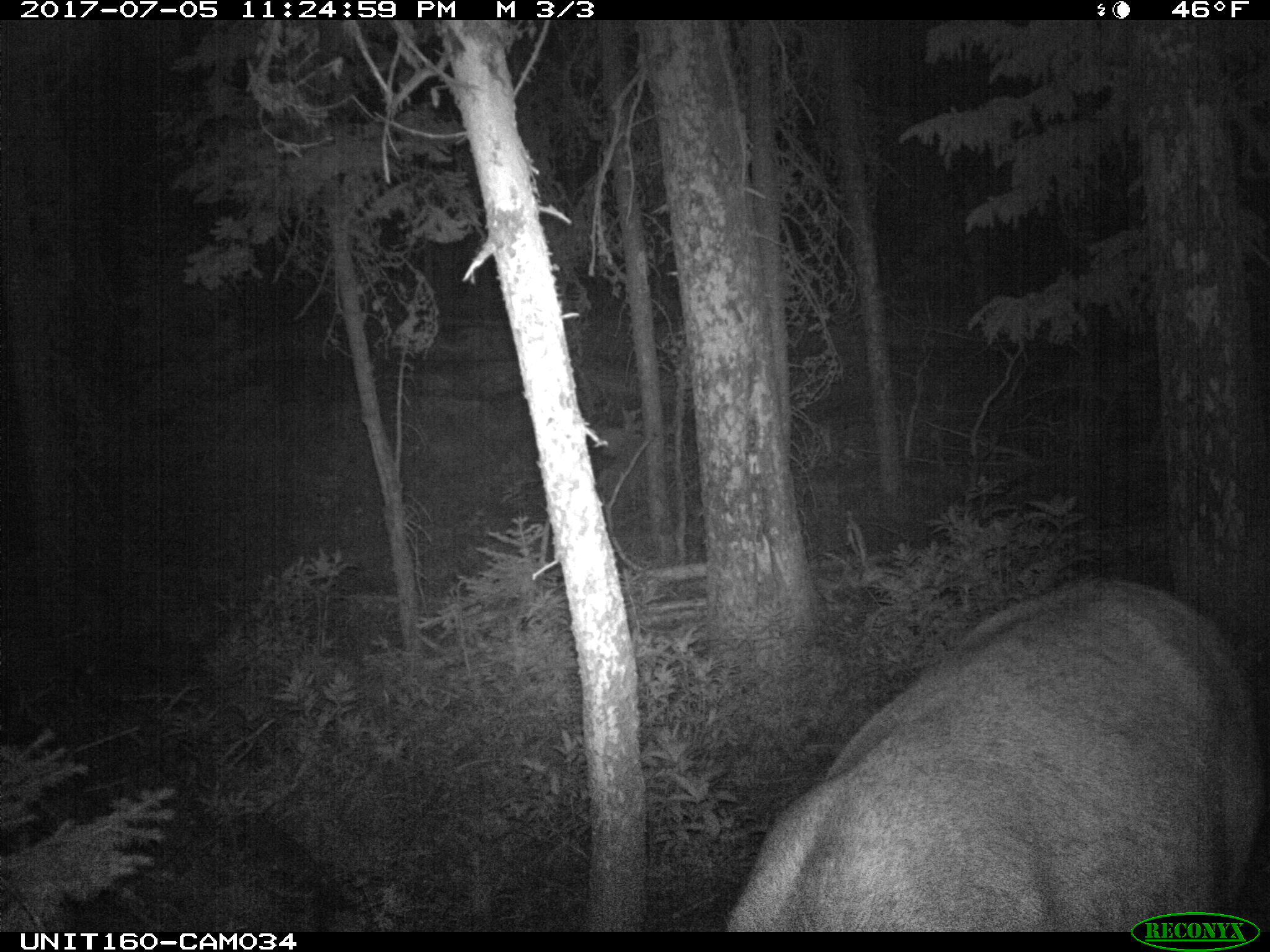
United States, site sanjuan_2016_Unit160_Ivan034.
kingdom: Animalia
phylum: Chordata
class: Mammalia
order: Artiodactyla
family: Cervidae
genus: Cervus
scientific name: Cervus elaphus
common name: red deer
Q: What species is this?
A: Cervus elaphus (red deer).